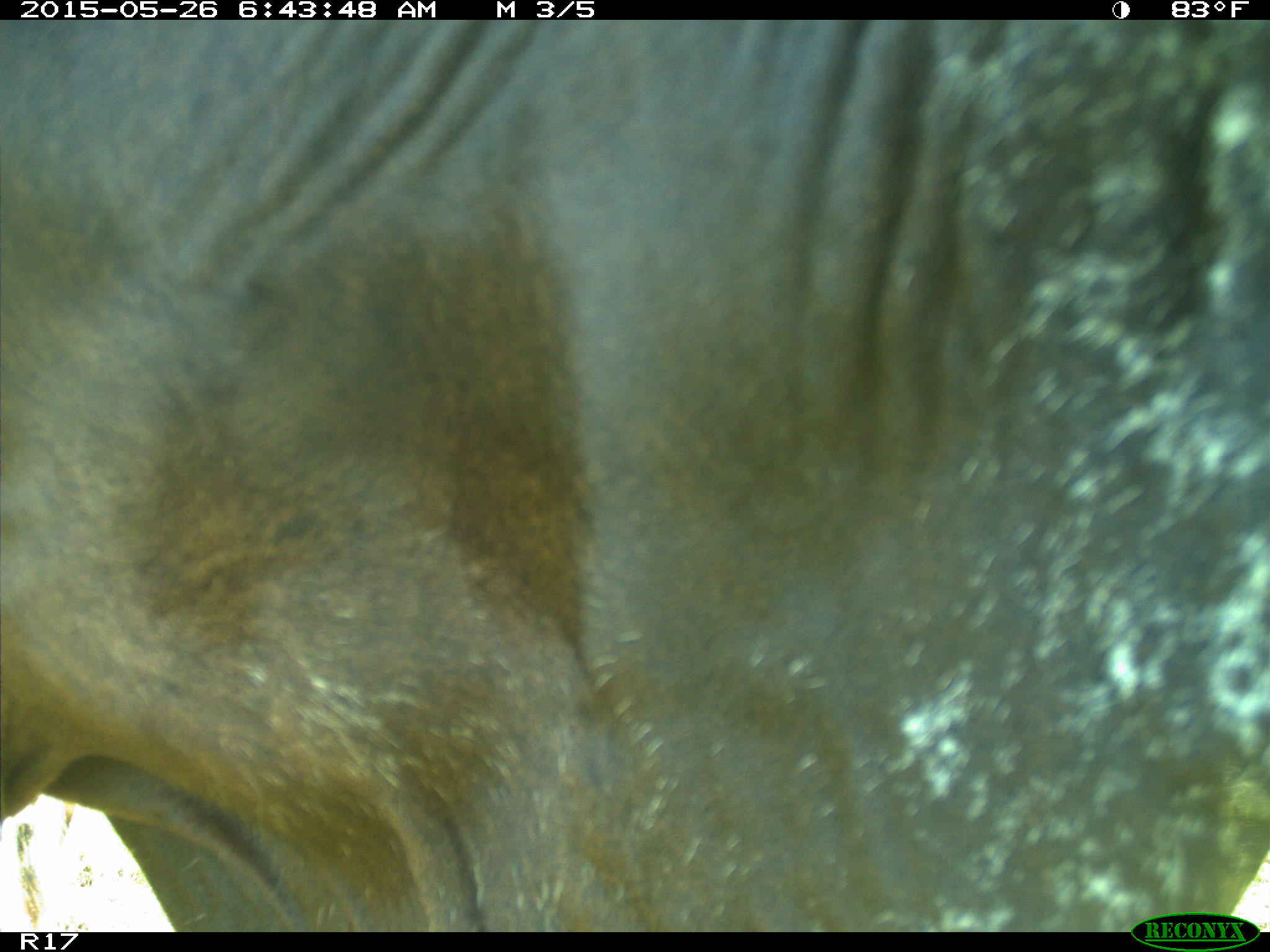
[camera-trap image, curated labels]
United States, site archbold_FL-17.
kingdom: Animalia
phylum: Chordata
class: Mammalia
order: Artiodactyla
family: Bovidae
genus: Bos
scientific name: Bos taurus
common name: domestic cow